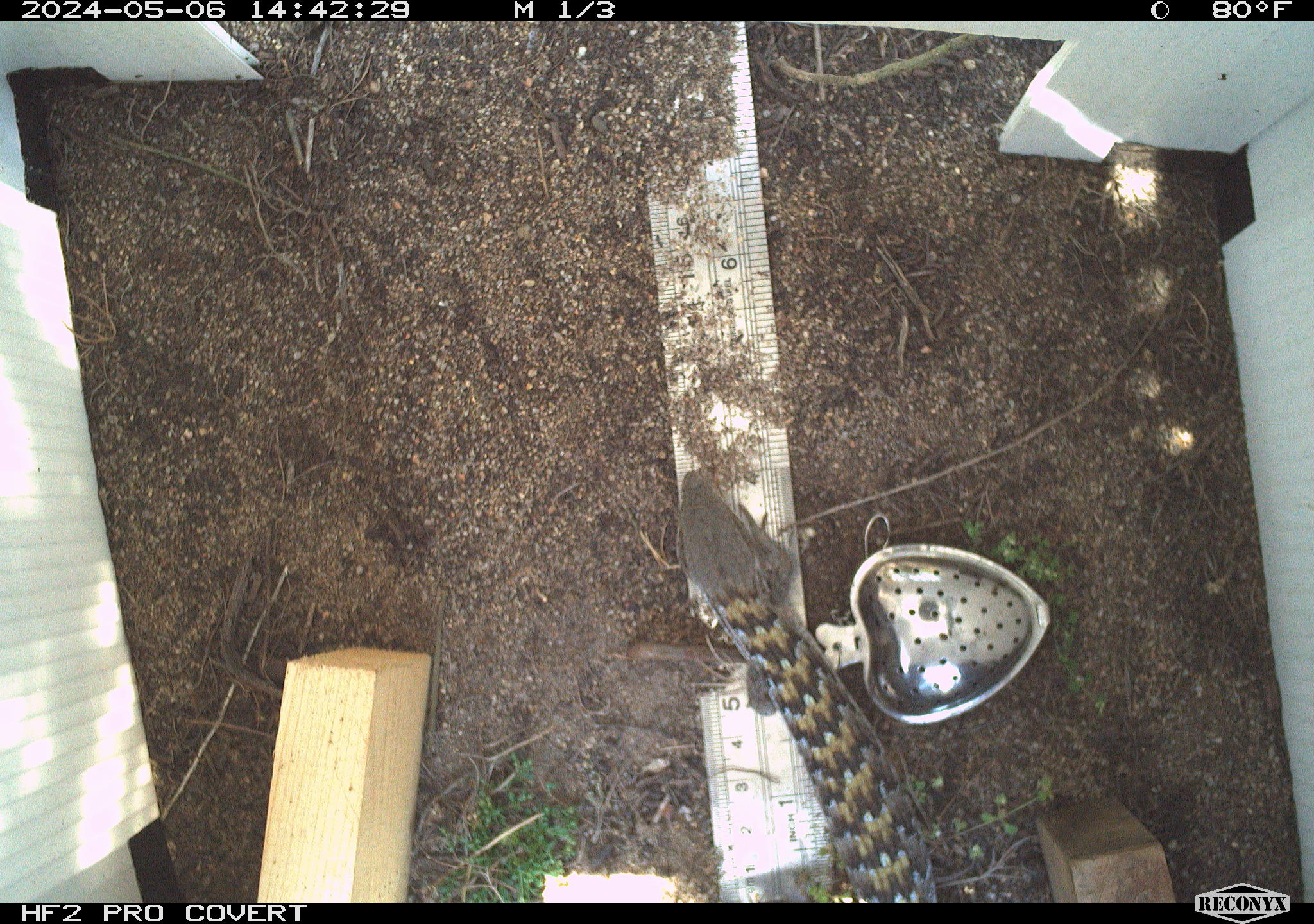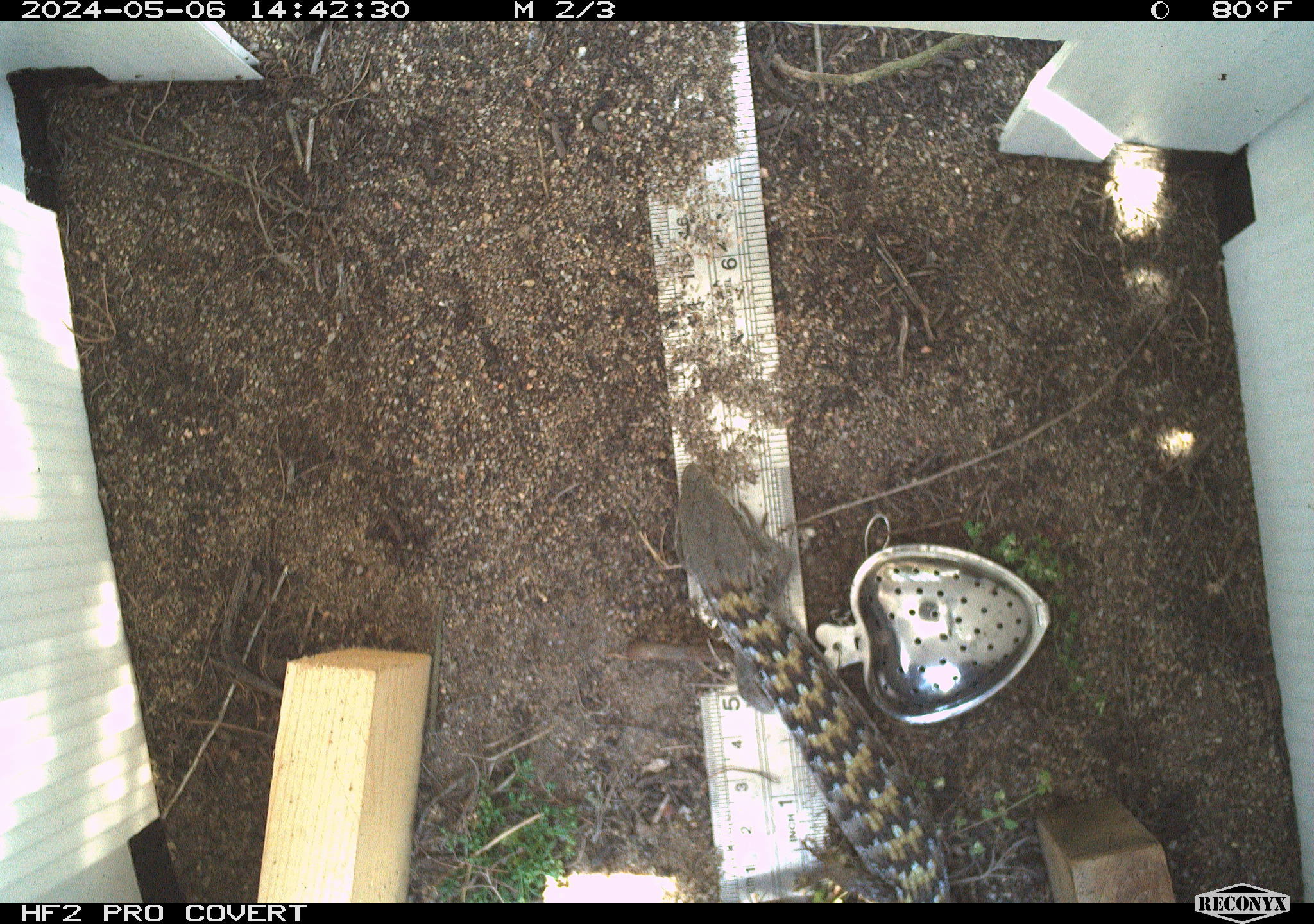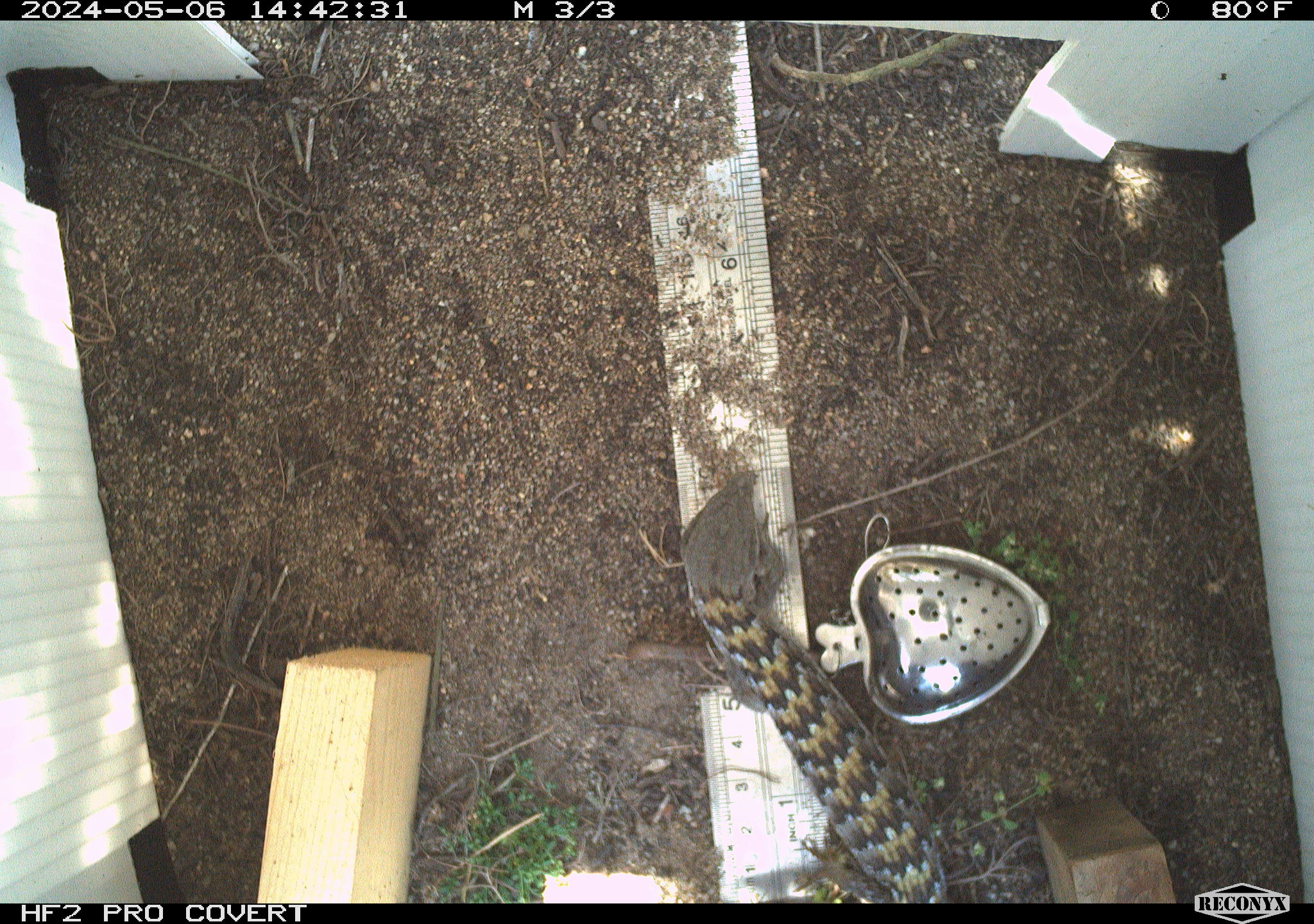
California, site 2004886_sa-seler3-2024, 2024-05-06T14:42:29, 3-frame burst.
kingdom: Animalia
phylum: Chordata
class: Reptilia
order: Squamata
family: Anguidae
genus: Elgaria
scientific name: Elgaria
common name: alligator lizards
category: elgaria species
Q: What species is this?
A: Elgaria species (alligator lizards) (Elgaria).